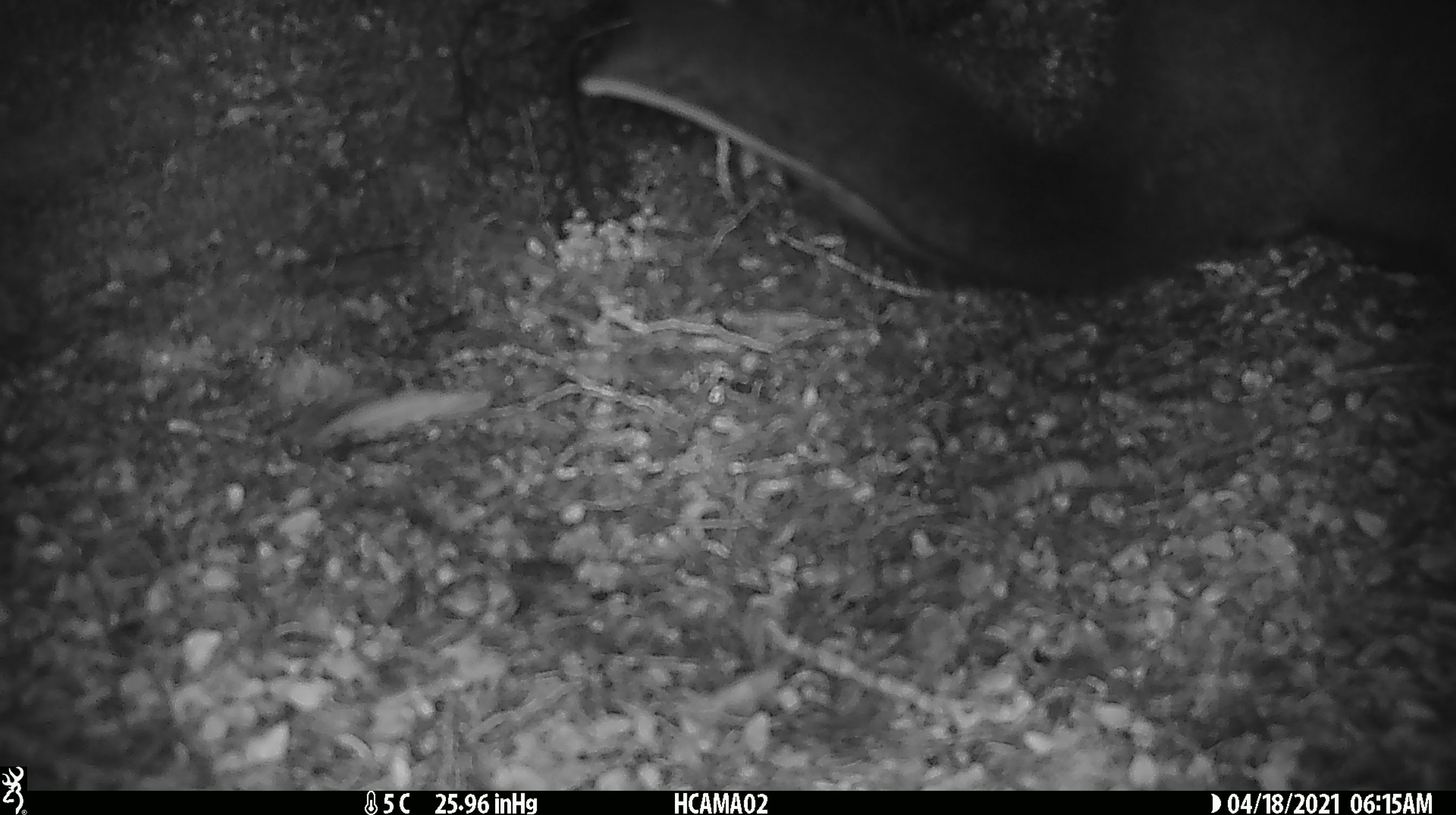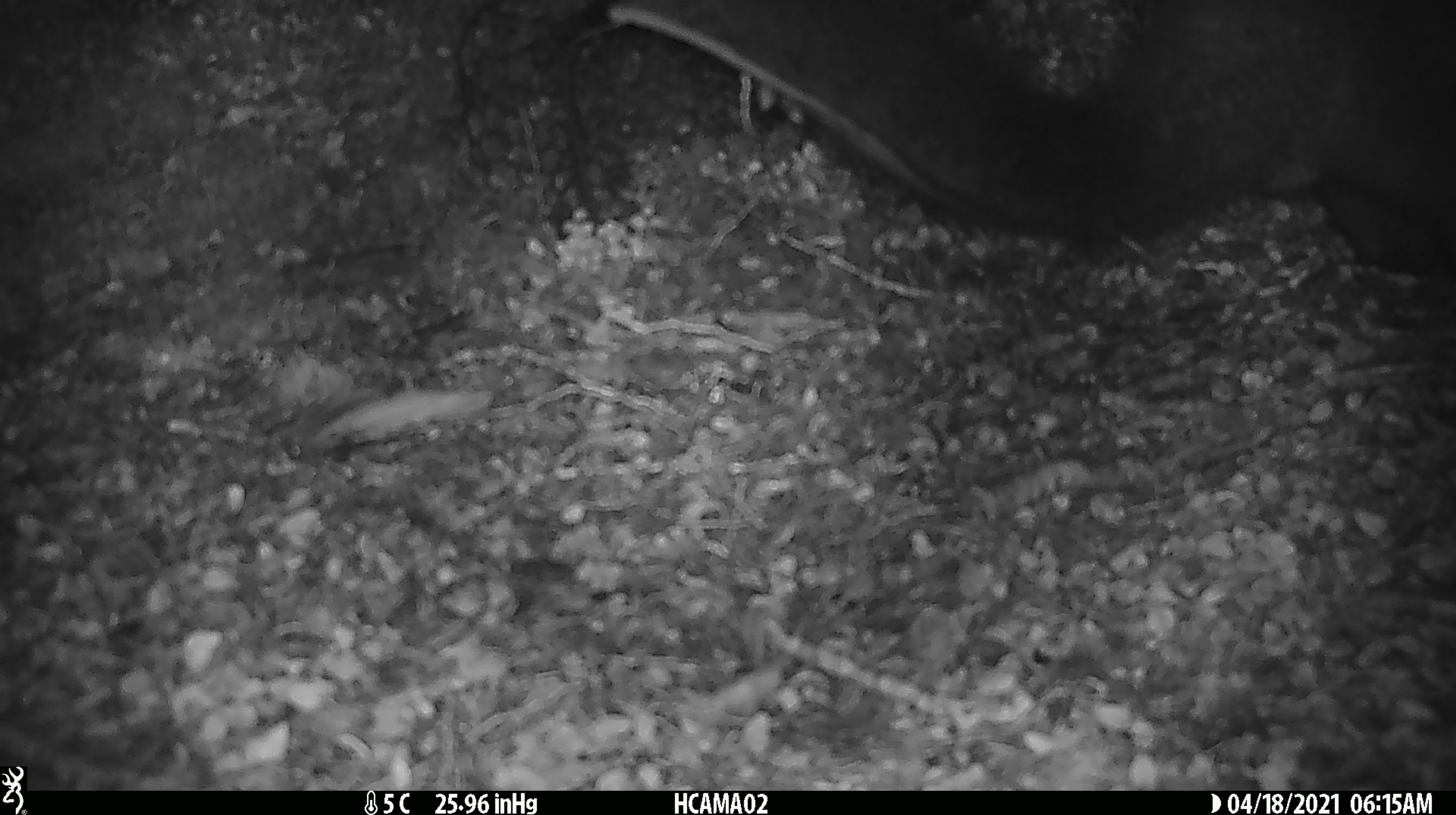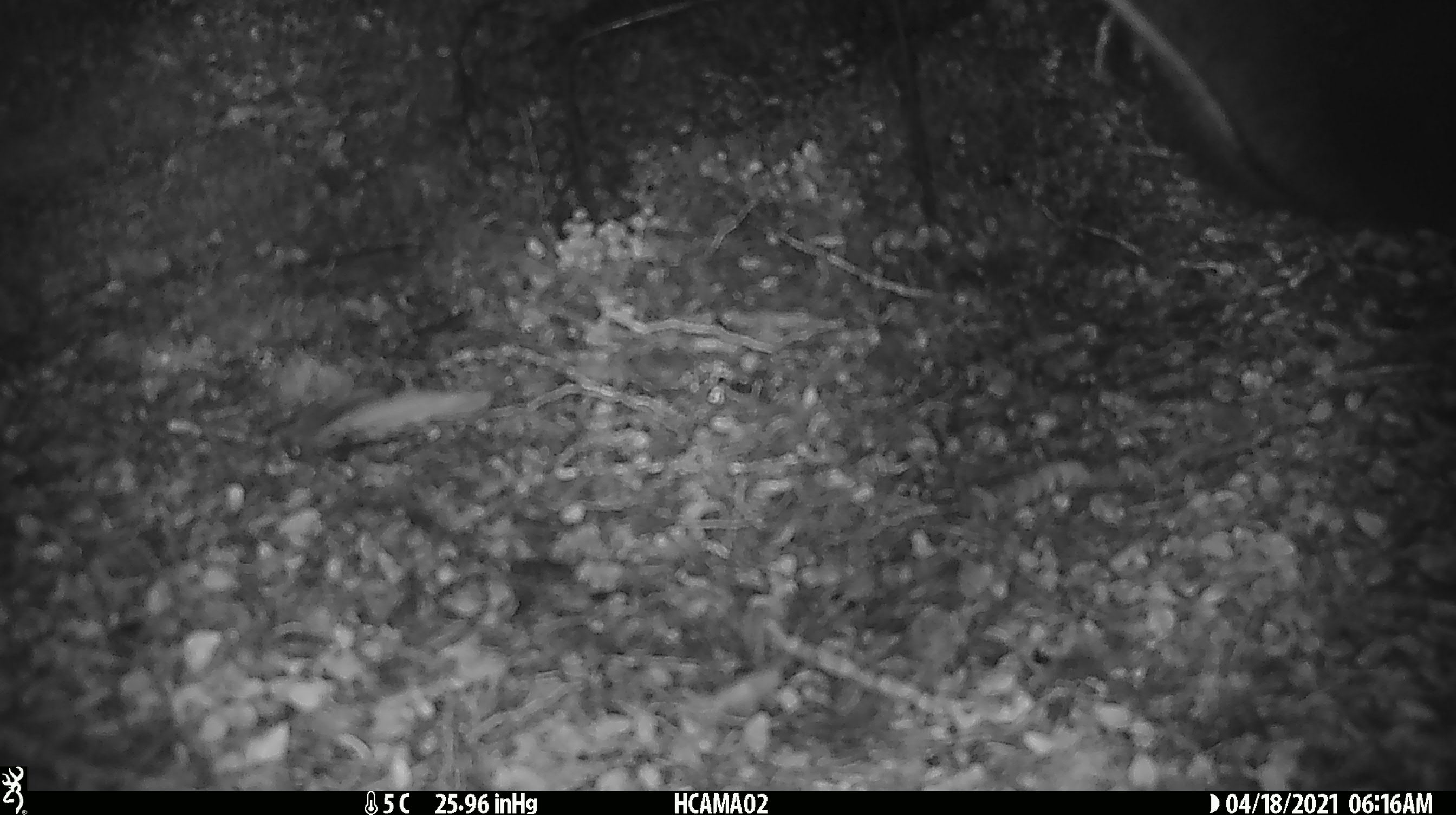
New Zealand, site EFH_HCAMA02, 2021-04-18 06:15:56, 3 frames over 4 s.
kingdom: Animalia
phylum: Chordata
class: Mammalia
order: Diprotodontia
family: Phalangeridae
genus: Trichosurus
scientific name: Trichosurus vulpecula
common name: common brushtail possum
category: possum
Possum (common brushtail possum) (Trichosurus vulpecula).